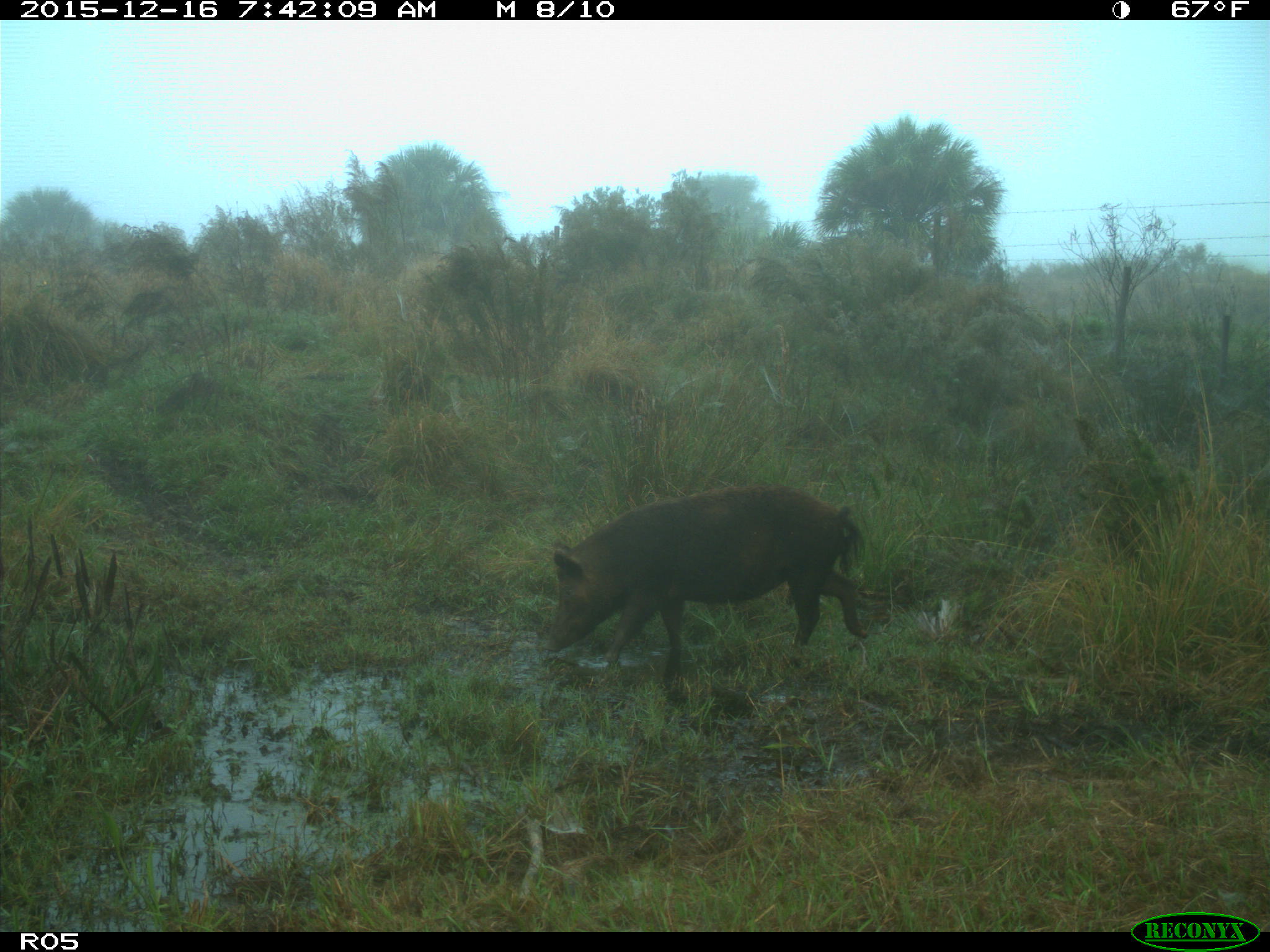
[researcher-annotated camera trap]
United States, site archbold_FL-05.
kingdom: Animalia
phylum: Chordata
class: Mammalia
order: Artiodactyla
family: Suidae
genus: Sus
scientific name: Sus scrofa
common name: wild boar